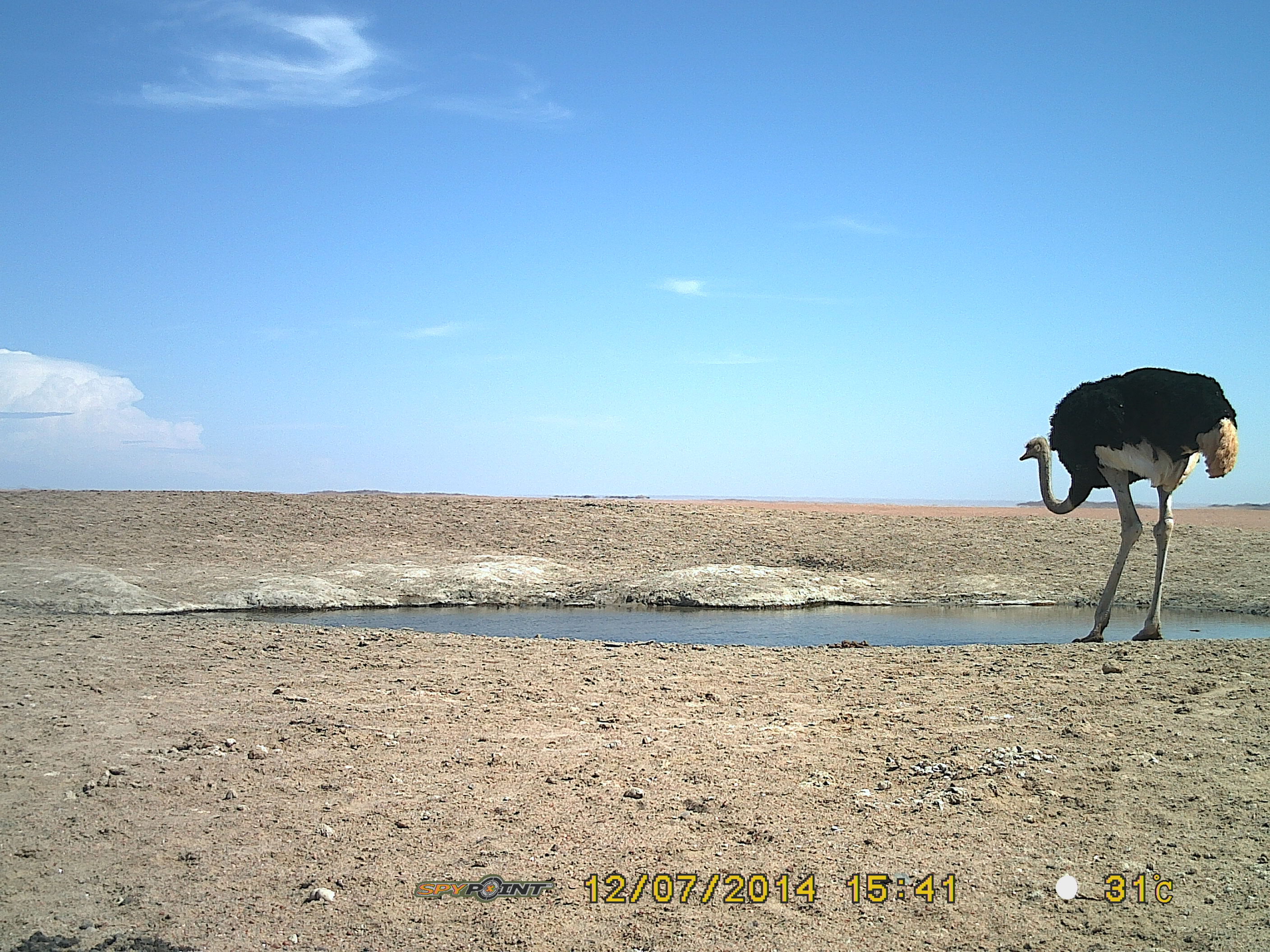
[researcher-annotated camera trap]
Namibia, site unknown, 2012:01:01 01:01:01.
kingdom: Animalia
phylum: Chordata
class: Aves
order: Struthioniformes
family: Struthionidae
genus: Struthio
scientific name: Struthio camelus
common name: common ostrich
Struthio camelus (common ostrich).